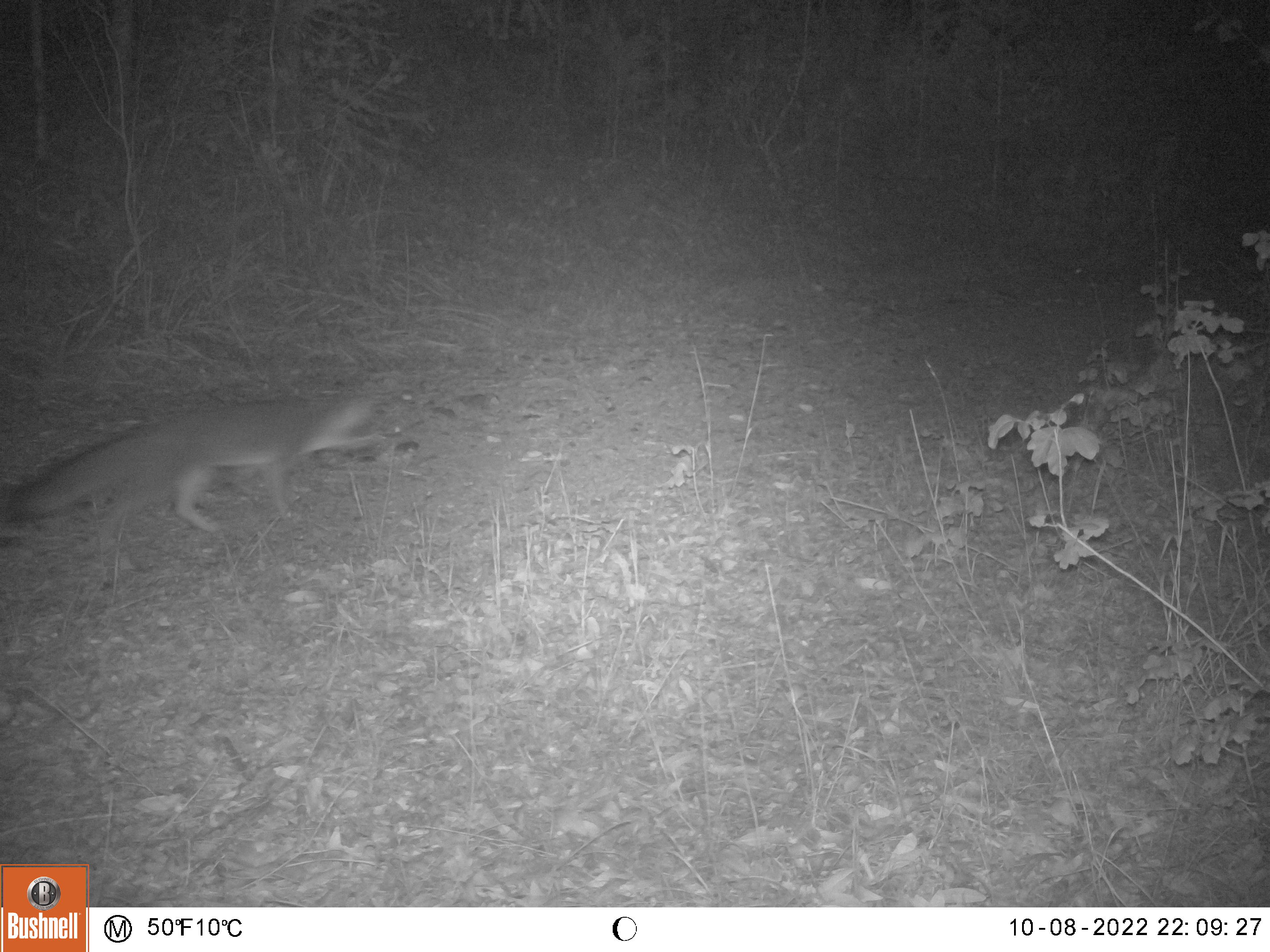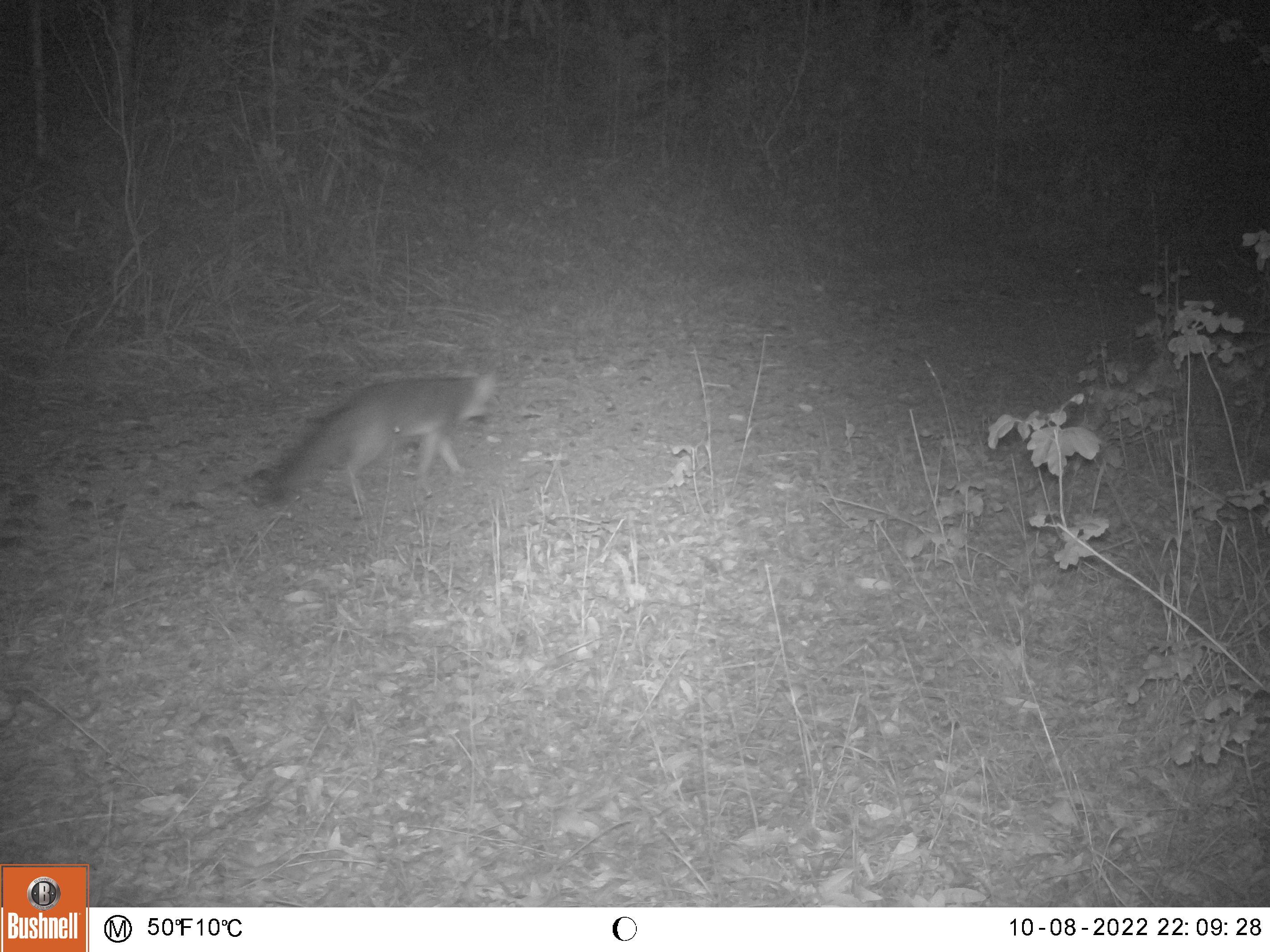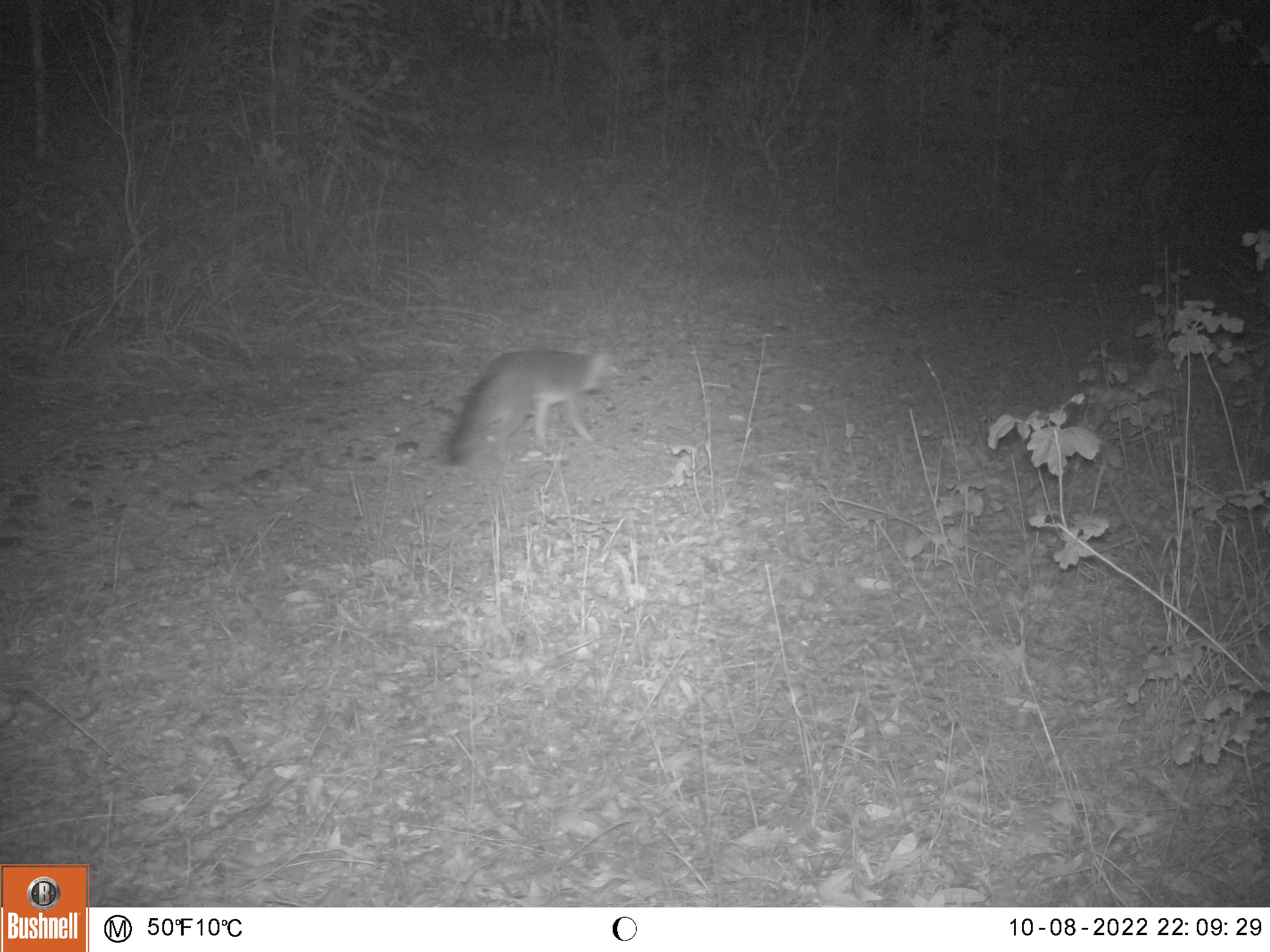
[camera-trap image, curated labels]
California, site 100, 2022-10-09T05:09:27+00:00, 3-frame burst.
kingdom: Animalia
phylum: Chordata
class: Mammalia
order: Carnivora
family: Canidae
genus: Urocyon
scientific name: Urocyon cinereoargenteus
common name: gray fox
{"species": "gray fox (Urocyon cinereoargenteus)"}